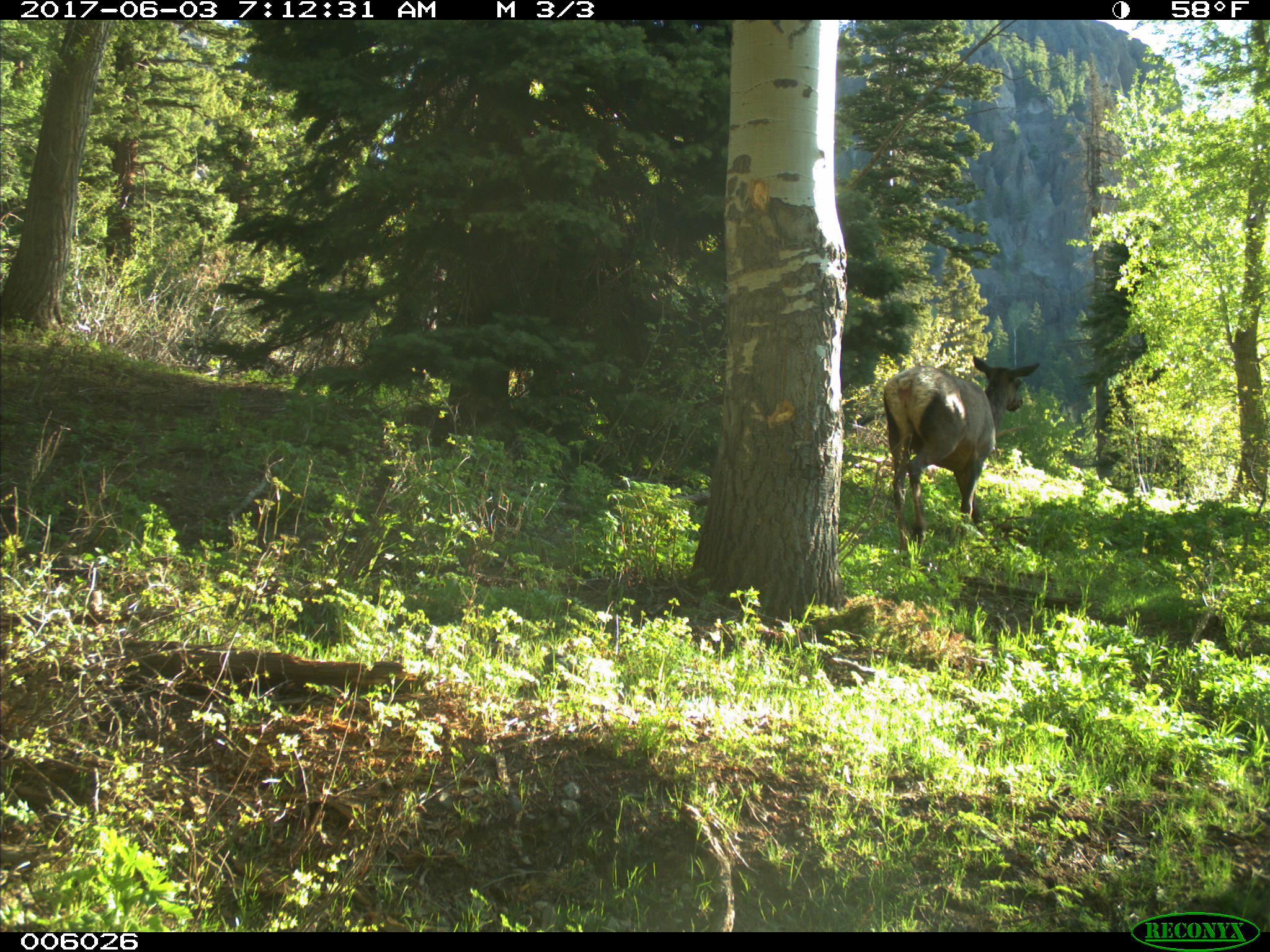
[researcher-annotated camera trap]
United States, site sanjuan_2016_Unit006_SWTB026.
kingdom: Animalia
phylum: Chordata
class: Mammalia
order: Artiodactyla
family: Cervidae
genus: Cervus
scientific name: Cervus elaphus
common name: red deer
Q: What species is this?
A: Cervus elaphus (red deer).